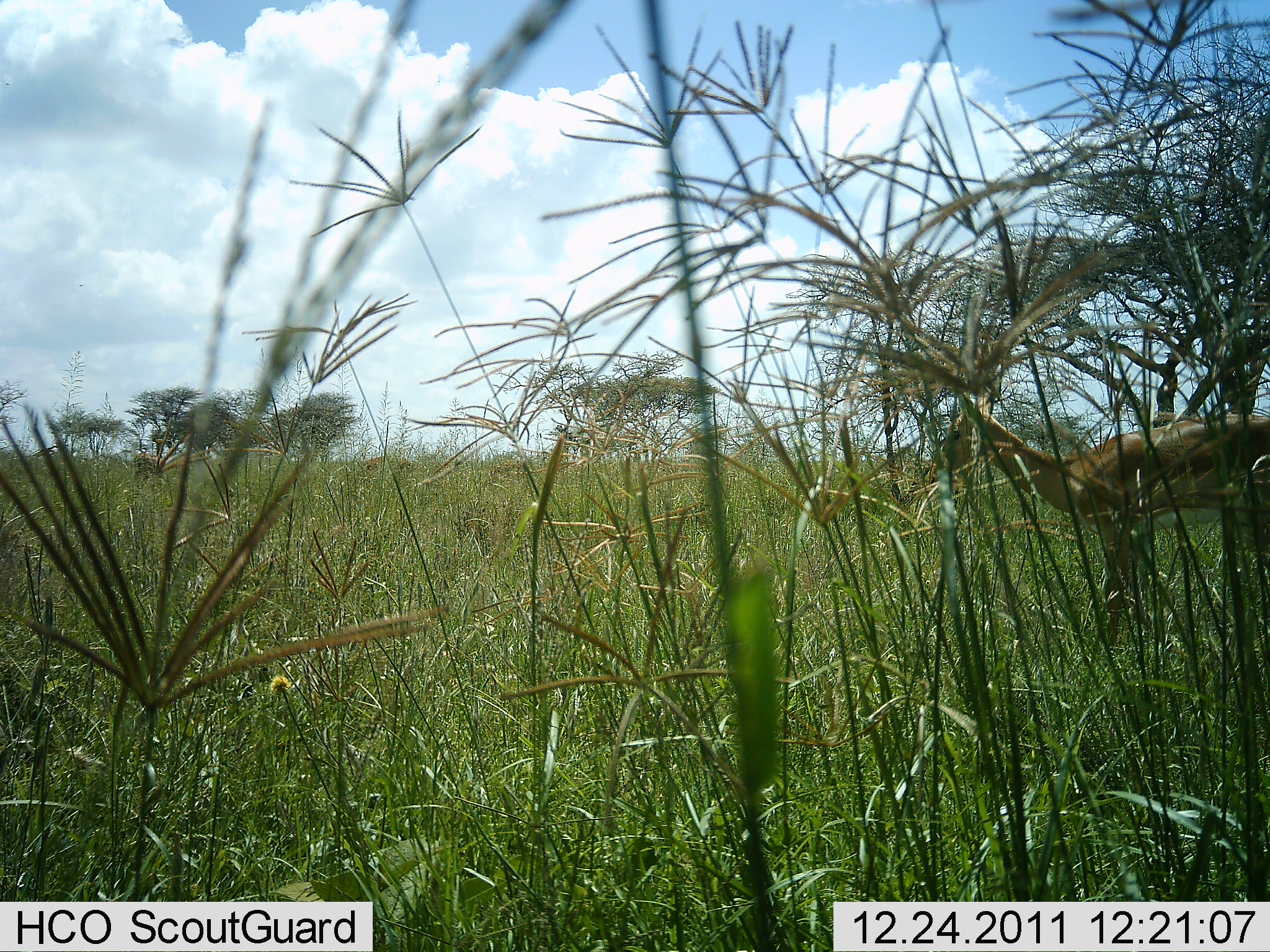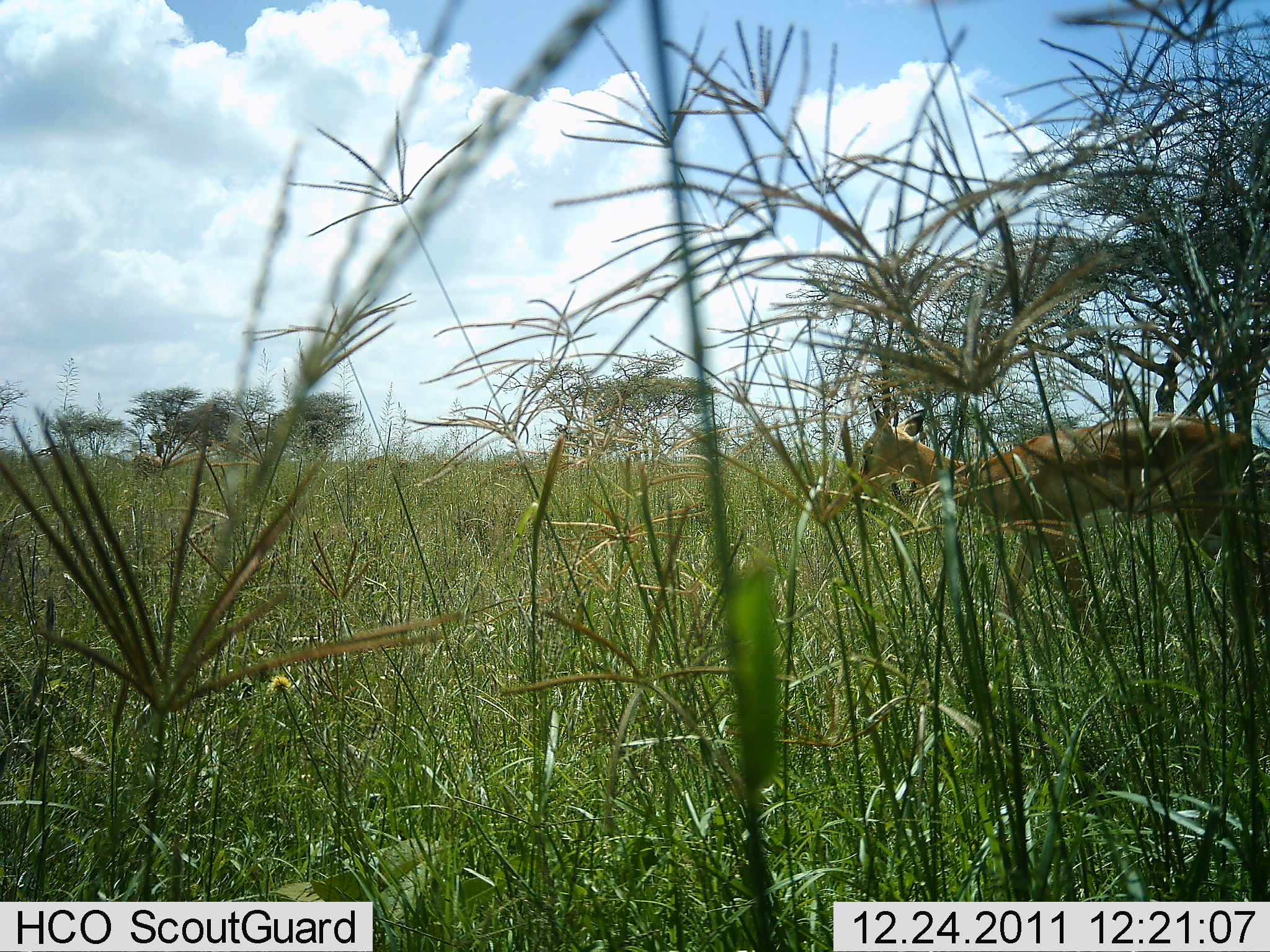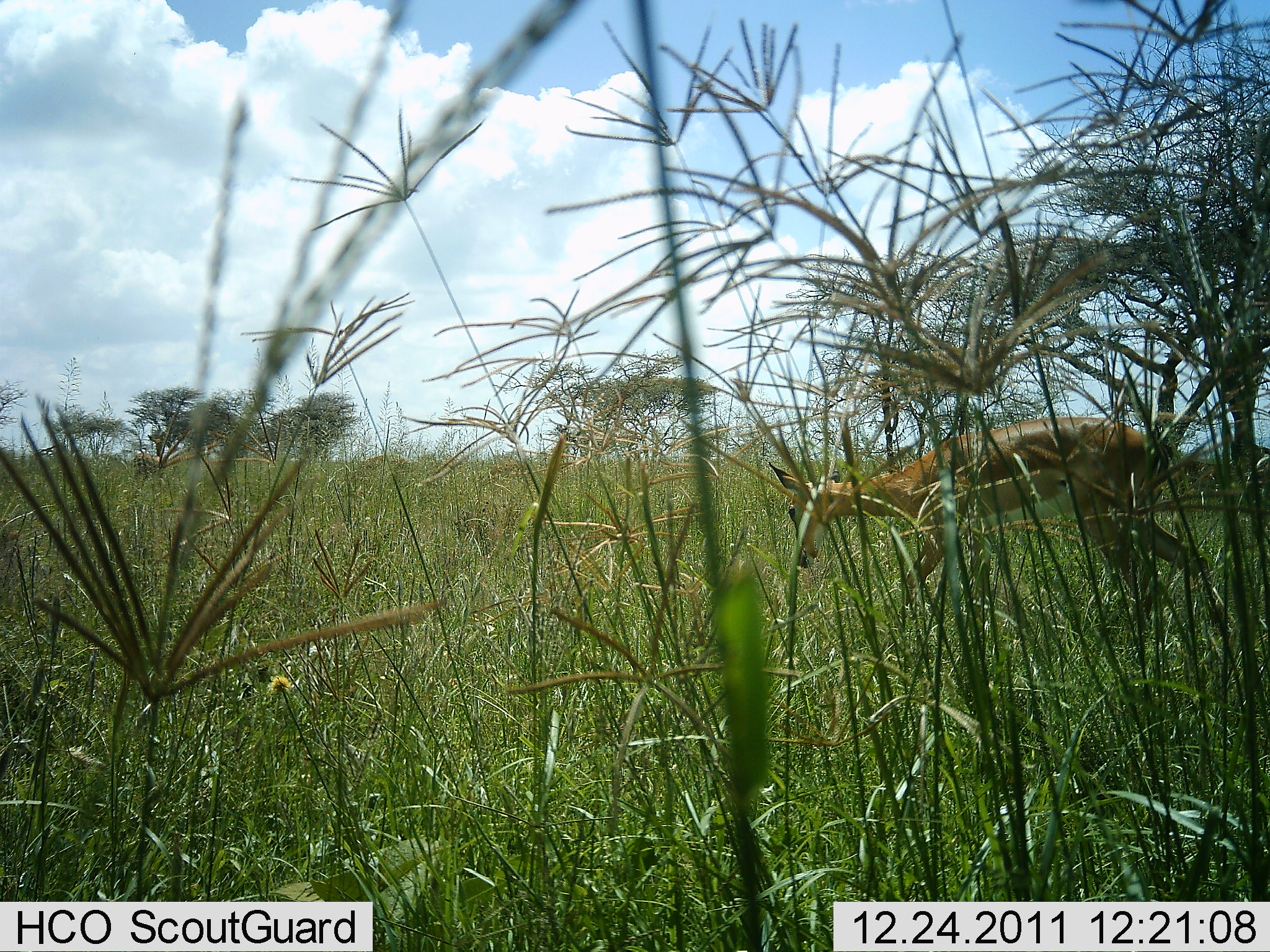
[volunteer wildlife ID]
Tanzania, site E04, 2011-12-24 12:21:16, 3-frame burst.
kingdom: Animalia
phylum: Chordata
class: Mammalia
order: Artiodactyla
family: Bovidae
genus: Eudorcas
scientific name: Eudorcas thomsonii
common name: thomson's gazelle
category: gazellethomsons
Gazellethomsons (thomson's gazelle) (Eudorcas thomsonii), count 1. Behavior (volunteer vote fractions): standing 0%, resting 0%, moving 89%, interacting 0%. Young present (vote fraction): 0%. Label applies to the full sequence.